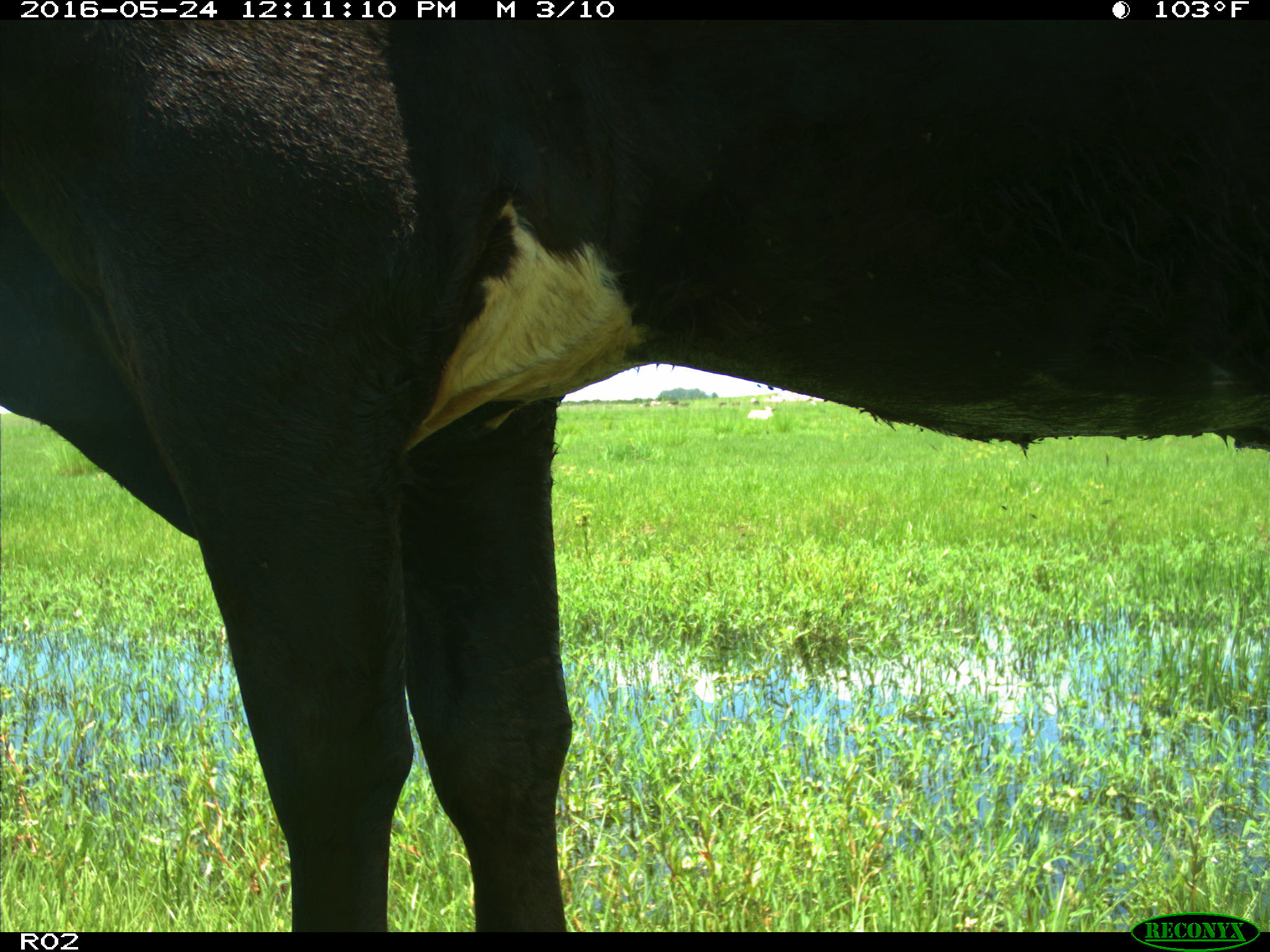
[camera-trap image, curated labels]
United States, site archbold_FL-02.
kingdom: Animalia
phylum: Chordata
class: Mammalia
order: Artiodactyla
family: Bovidae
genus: Bos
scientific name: Bos taurus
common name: domestic cow